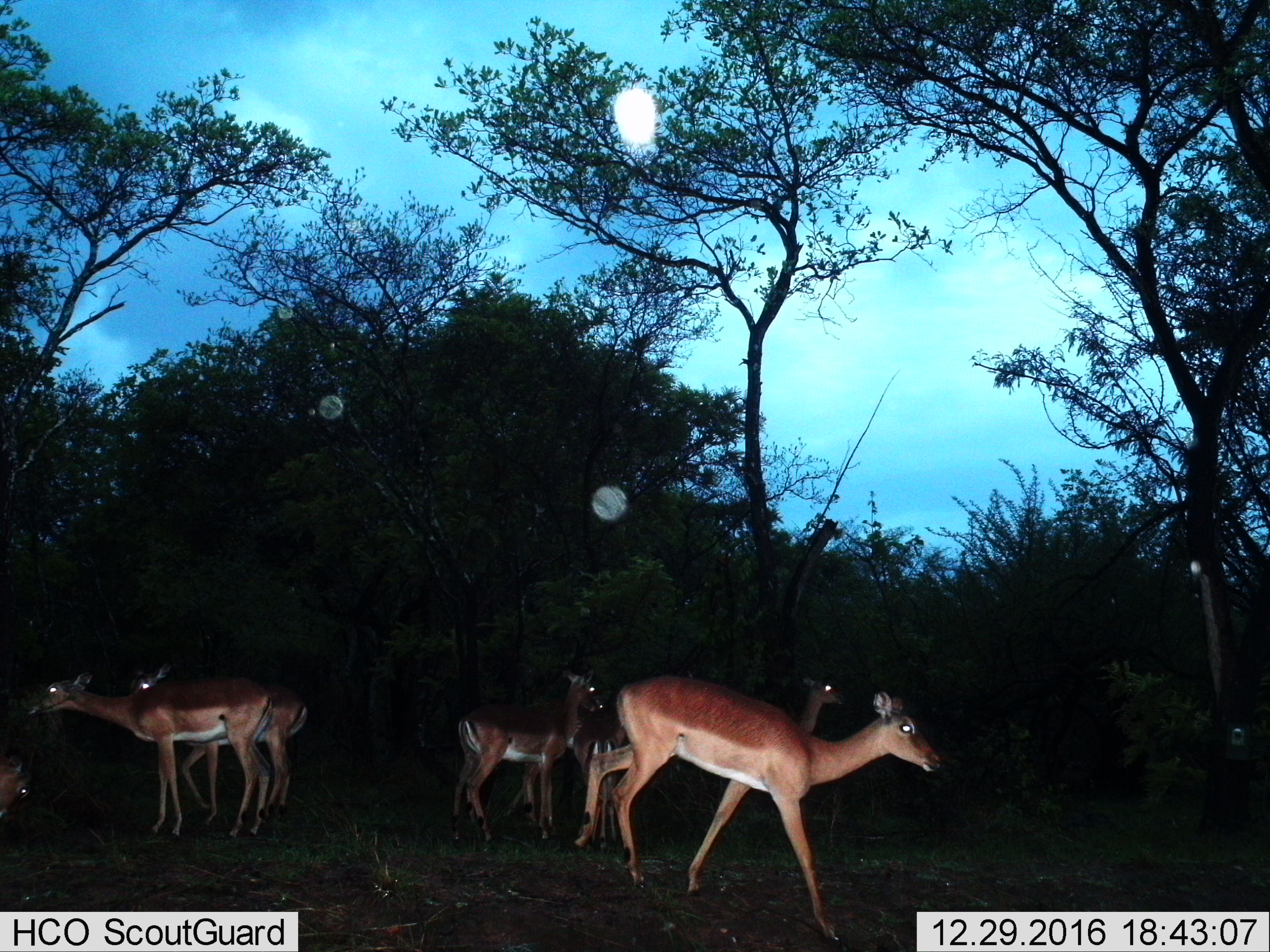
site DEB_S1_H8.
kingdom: Animalia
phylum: Chordata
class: Mammalia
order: Artiodactyla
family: Bovidae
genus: Aepyceros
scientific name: Aepyceros melampus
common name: impala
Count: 7.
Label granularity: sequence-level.